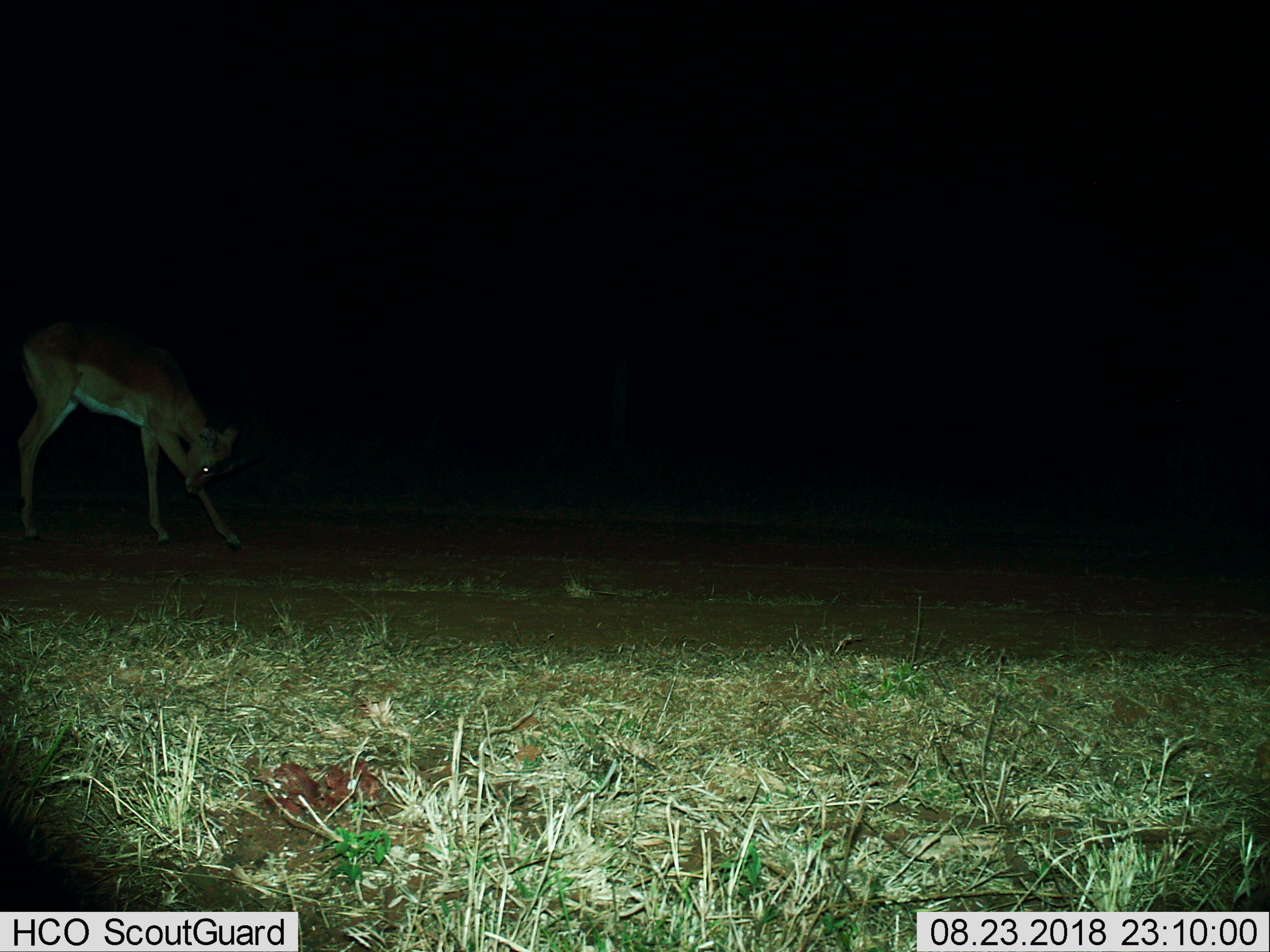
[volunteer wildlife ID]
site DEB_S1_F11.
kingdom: Animalia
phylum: Chordata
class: Mammalia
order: Artiodactyla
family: Bovidae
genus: Aepyceros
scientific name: Aepyceros melampus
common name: impala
Impala (Aepyceros melampus), count 1. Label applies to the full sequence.